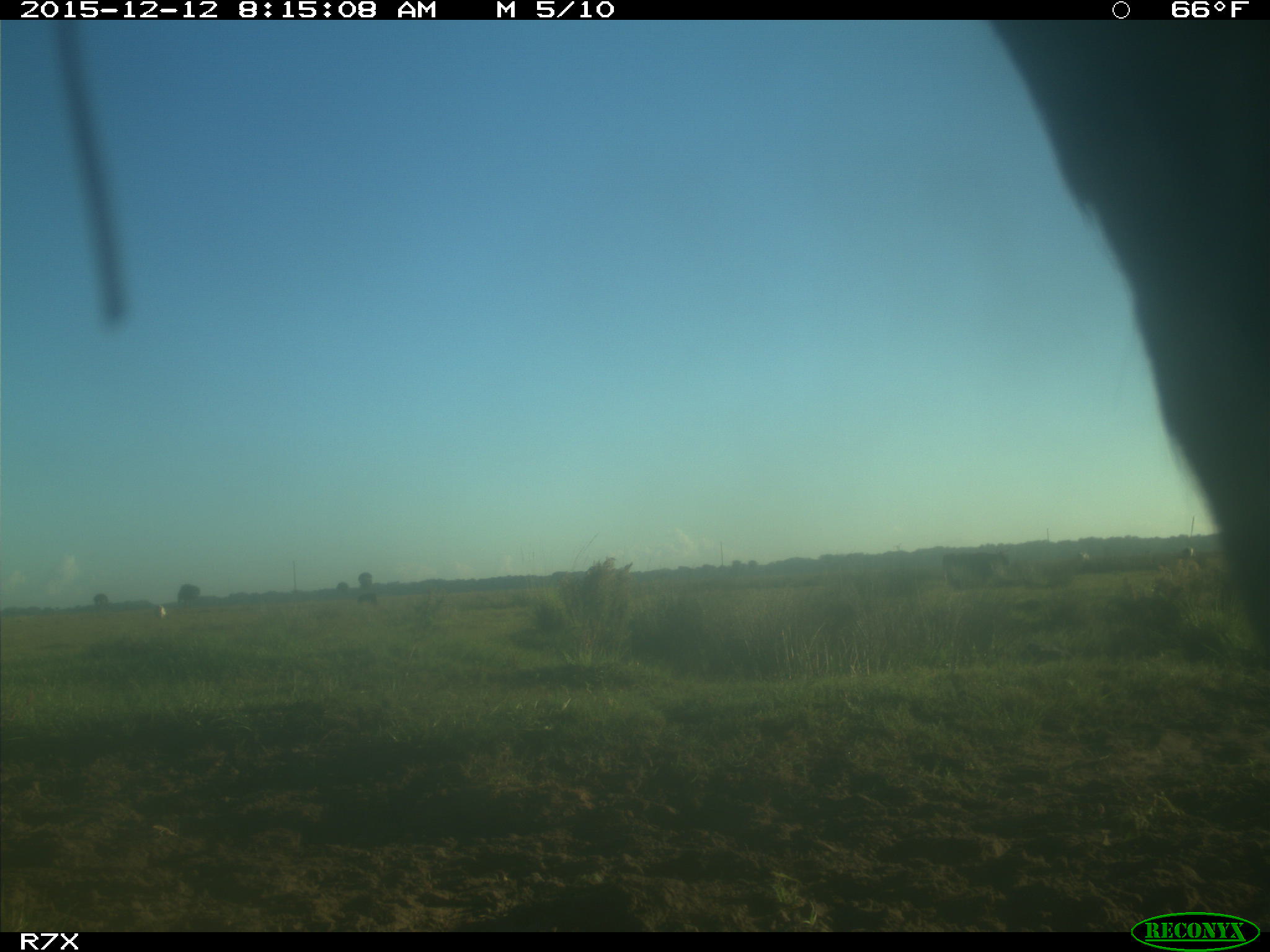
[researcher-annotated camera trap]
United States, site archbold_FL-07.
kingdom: Animalia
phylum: Chordata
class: Mammalia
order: Artiodactyla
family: Bovidae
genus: Bos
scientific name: Bos taurus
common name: domestic cow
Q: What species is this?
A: Bos taurus (domestic cow).